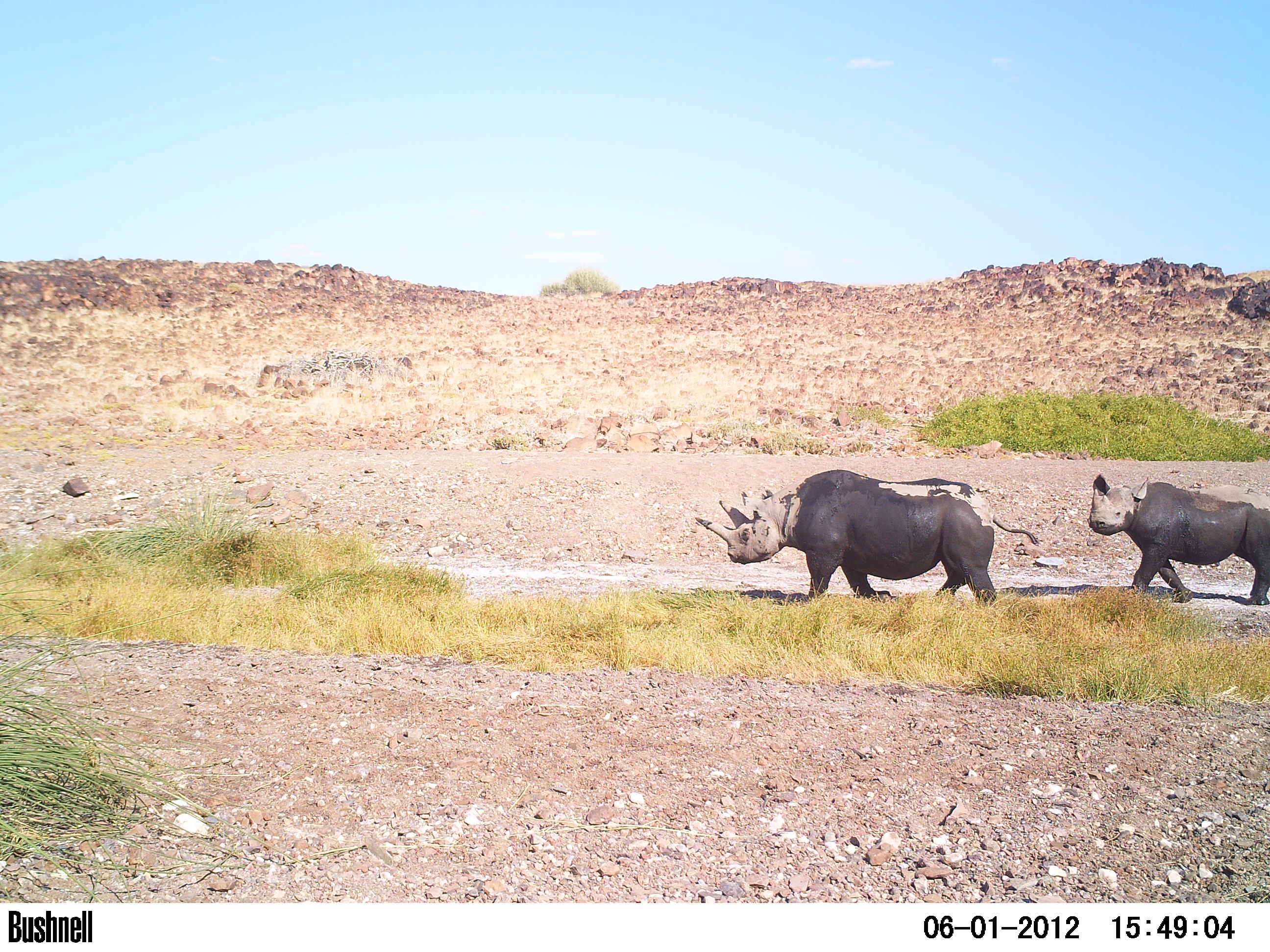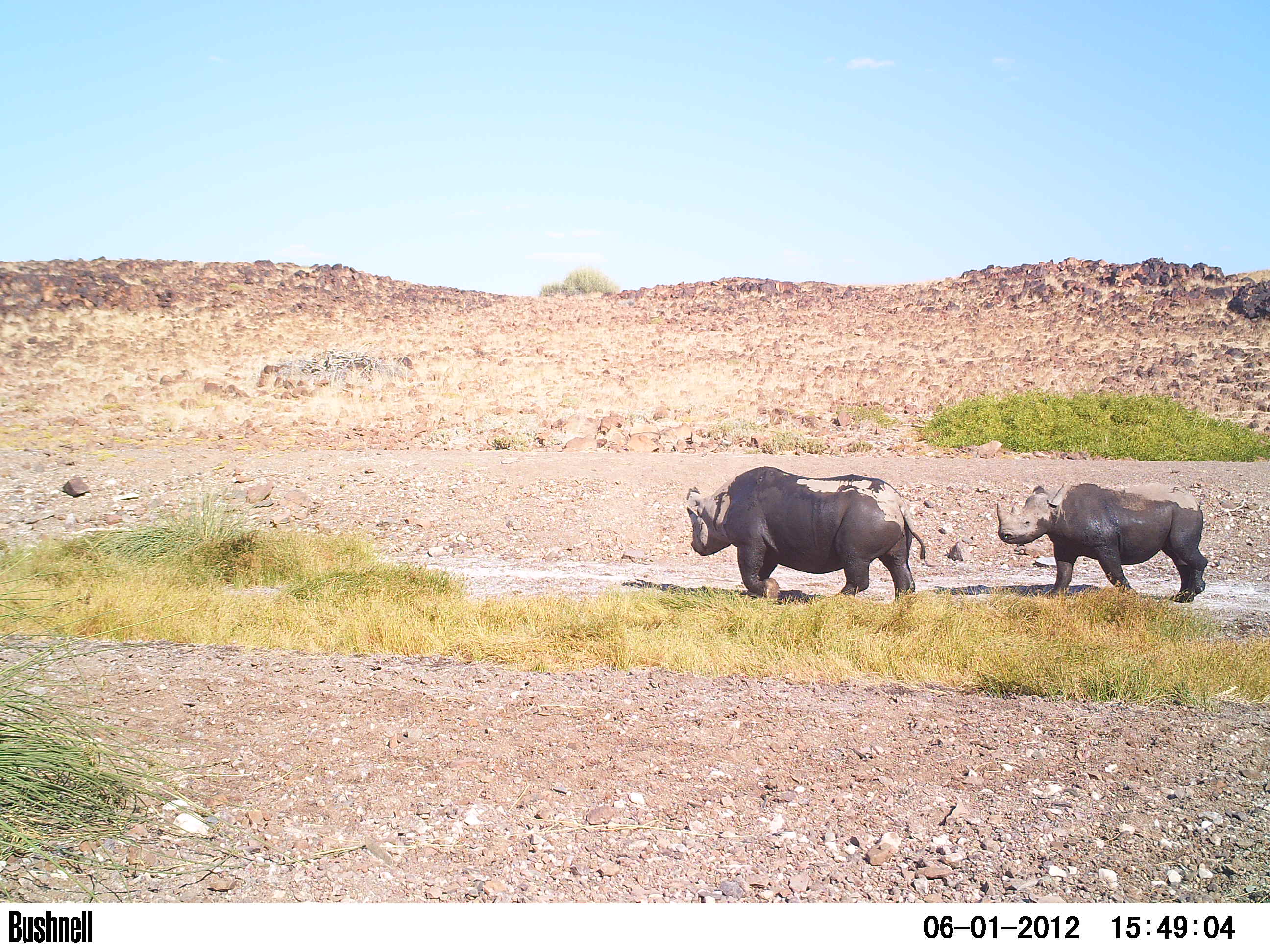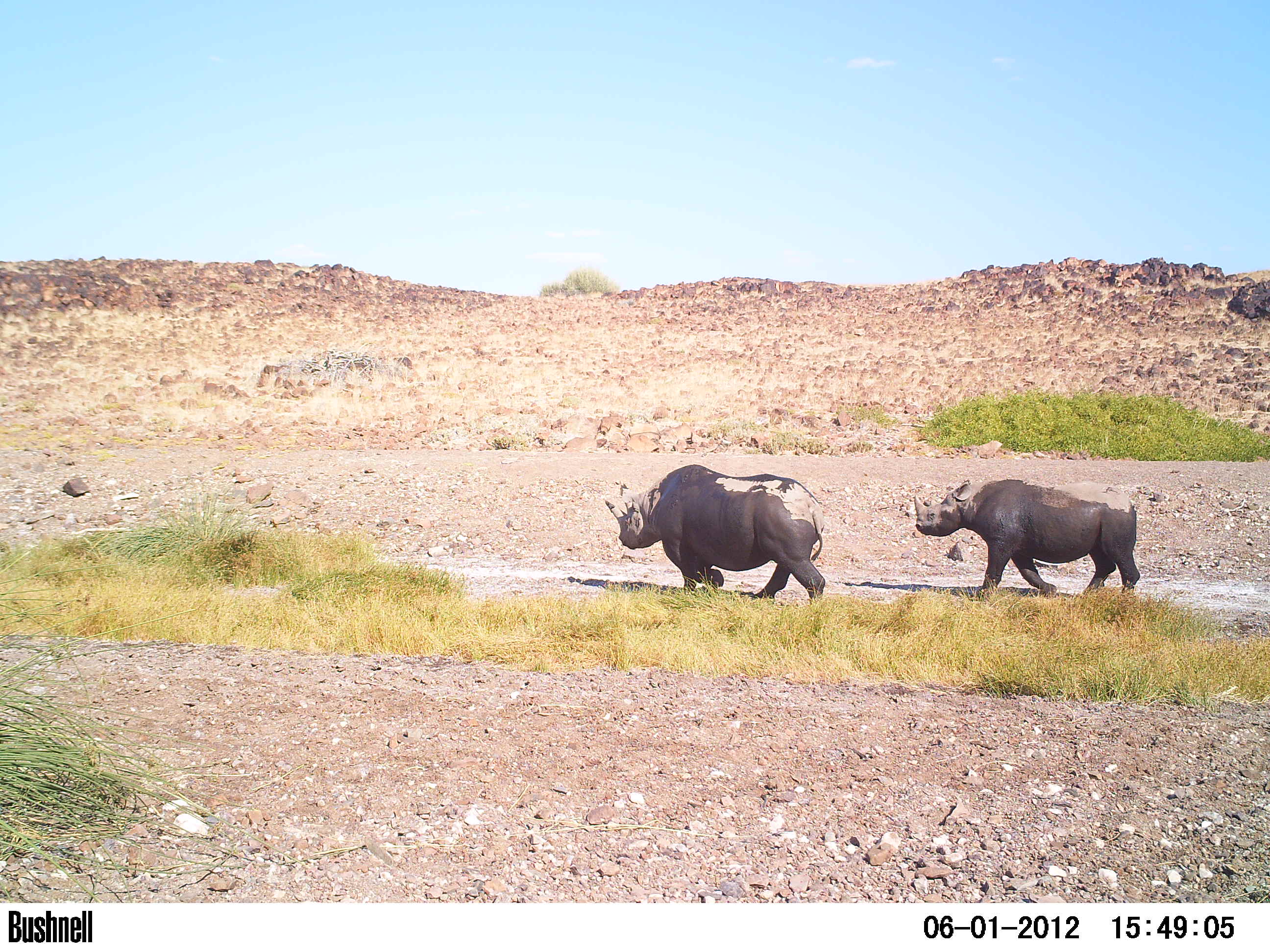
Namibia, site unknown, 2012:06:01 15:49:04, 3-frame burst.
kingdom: Animalia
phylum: Chordata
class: Mammalia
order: Perissodactyla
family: Rhinocerotidae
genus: Diceros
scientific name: Diceros bicornis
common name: black rhinoceros